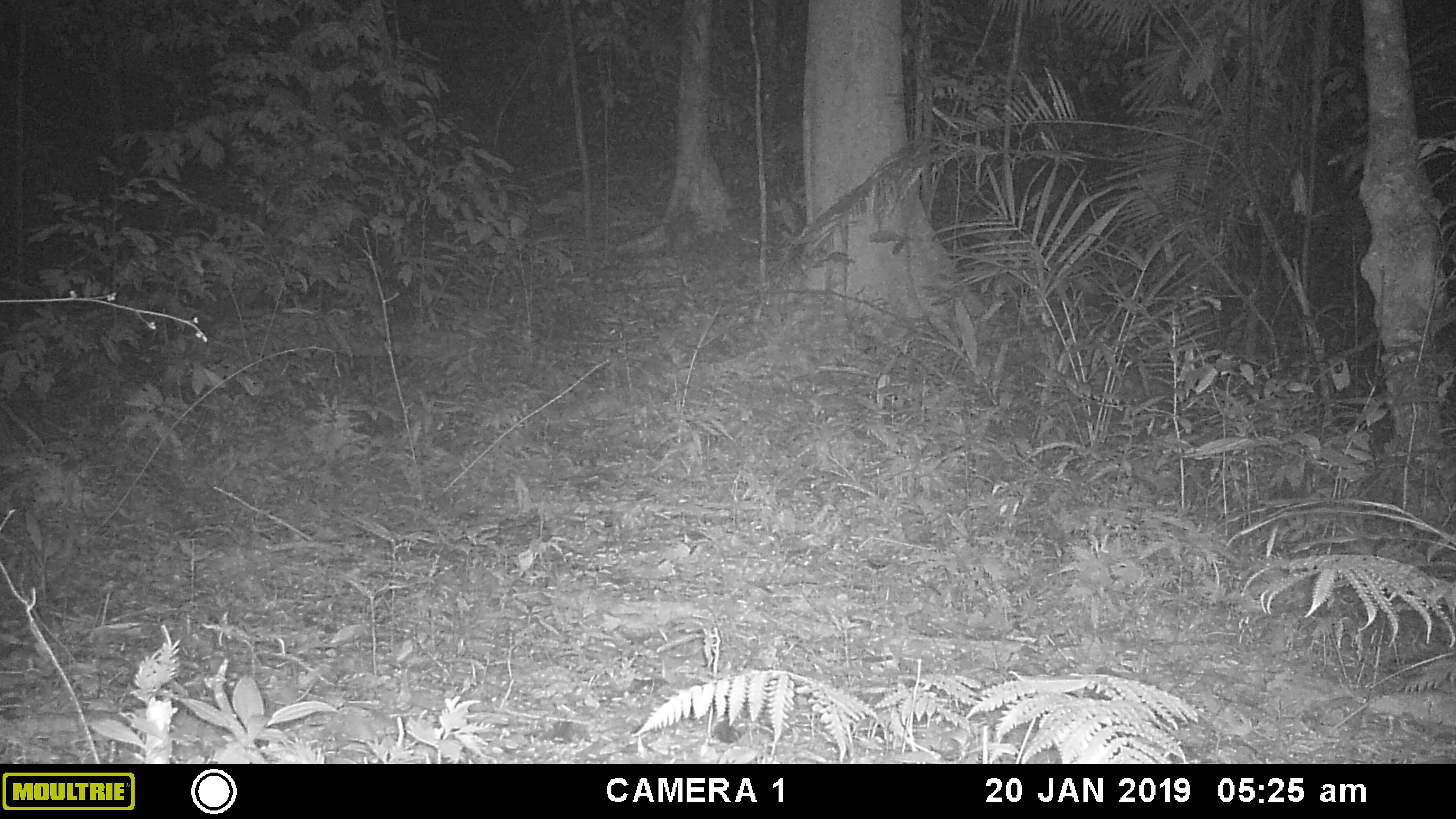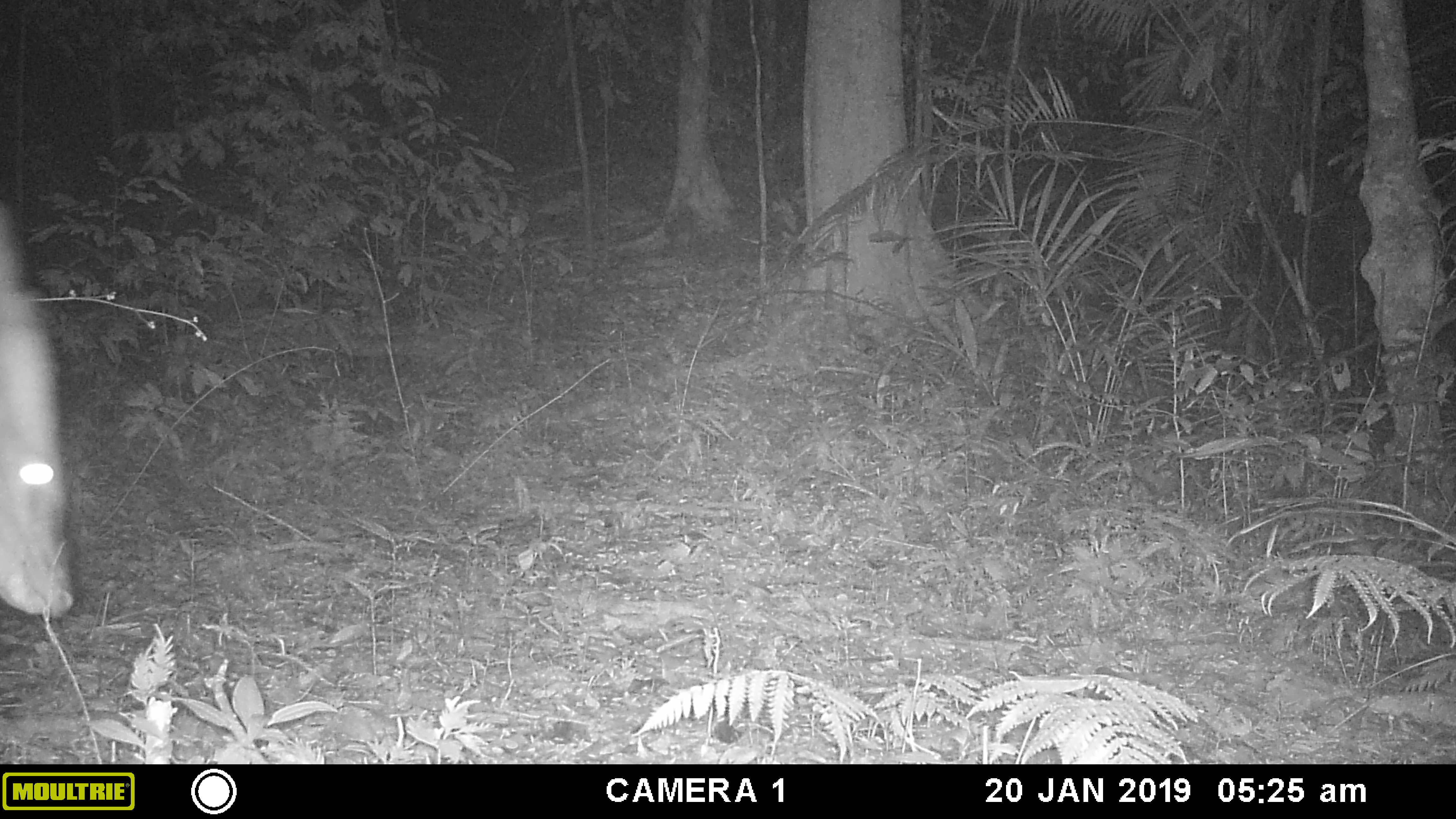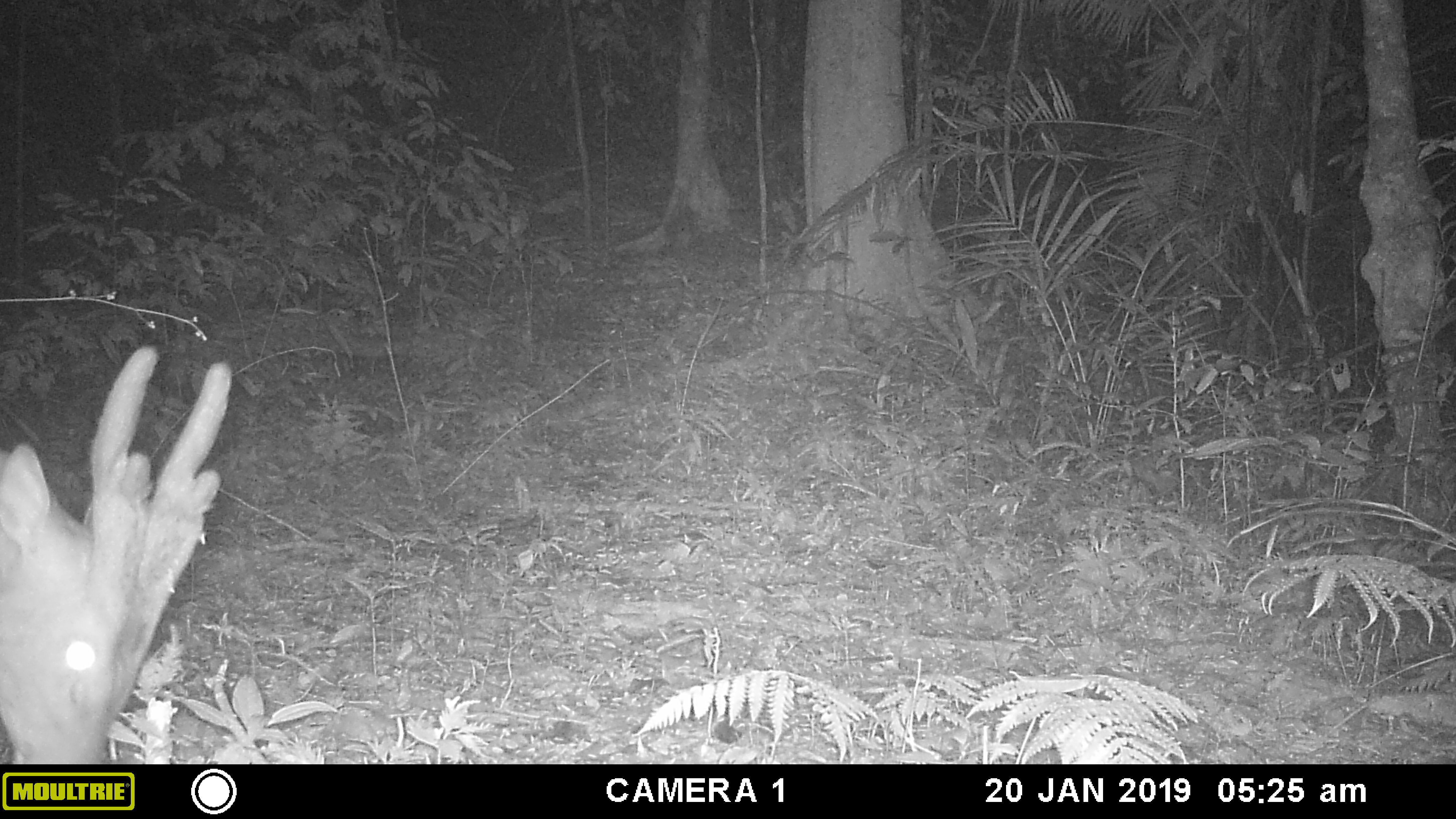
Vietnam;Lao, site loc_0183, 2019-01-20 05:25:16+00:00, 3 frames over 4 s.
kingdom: Animalia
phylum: Chordata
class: Mammalia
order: Artiodactyla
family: Cervidae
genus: Muntiacus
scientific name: Muntiacus vuquangensis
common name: large-antlered muntjac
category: large antlered muntjac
Large antlered muntjac (large-antlered muntjac) (Muntiacus vuquangensis). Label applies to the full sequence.